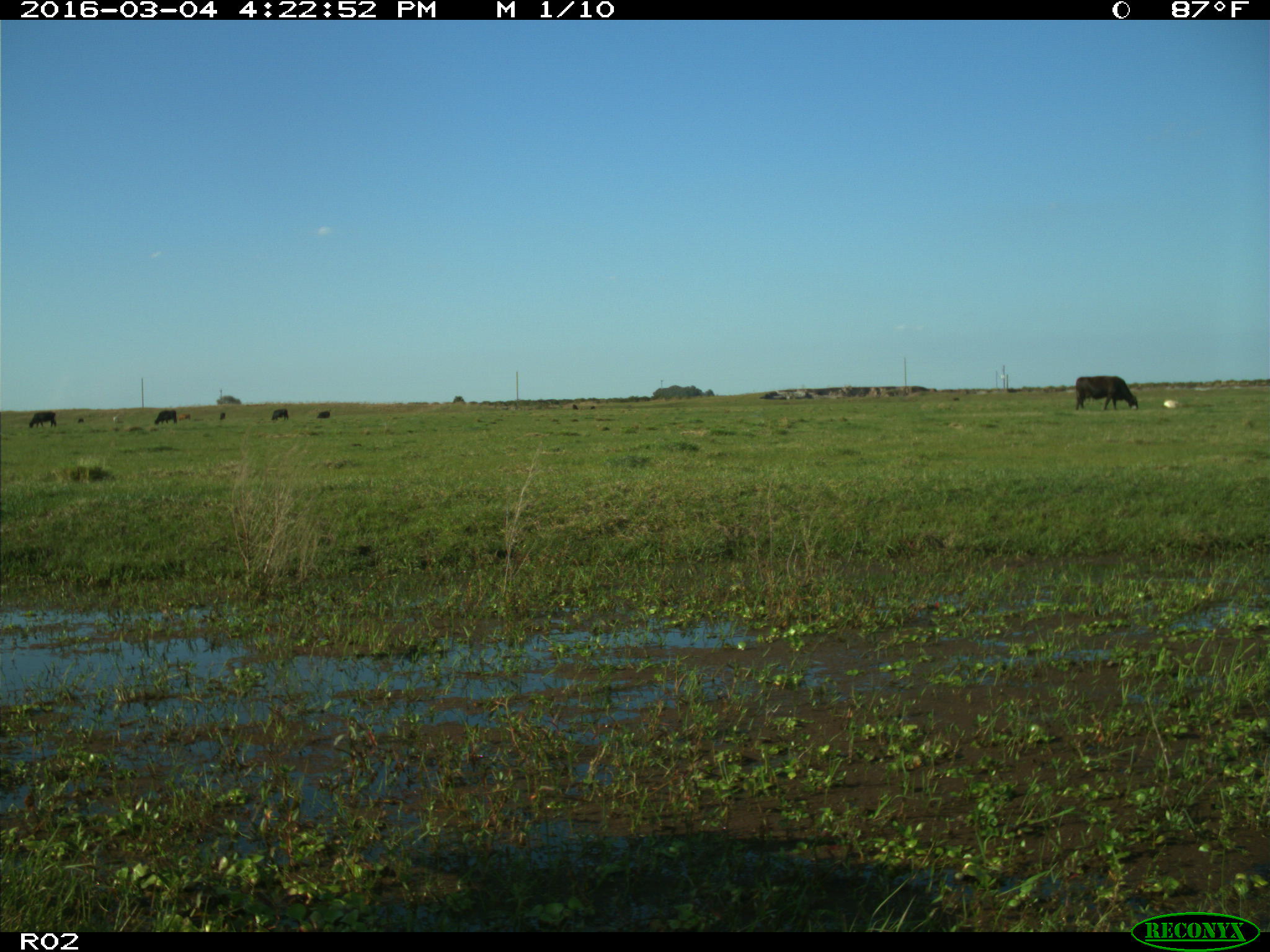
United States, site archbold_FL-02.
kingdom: Animalia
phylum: Chordata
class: Mammalia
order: Artiodactyla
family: Bovidae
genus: Bos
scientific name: Bos taurus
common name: domestic cow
Bos taurus (domestic cow).